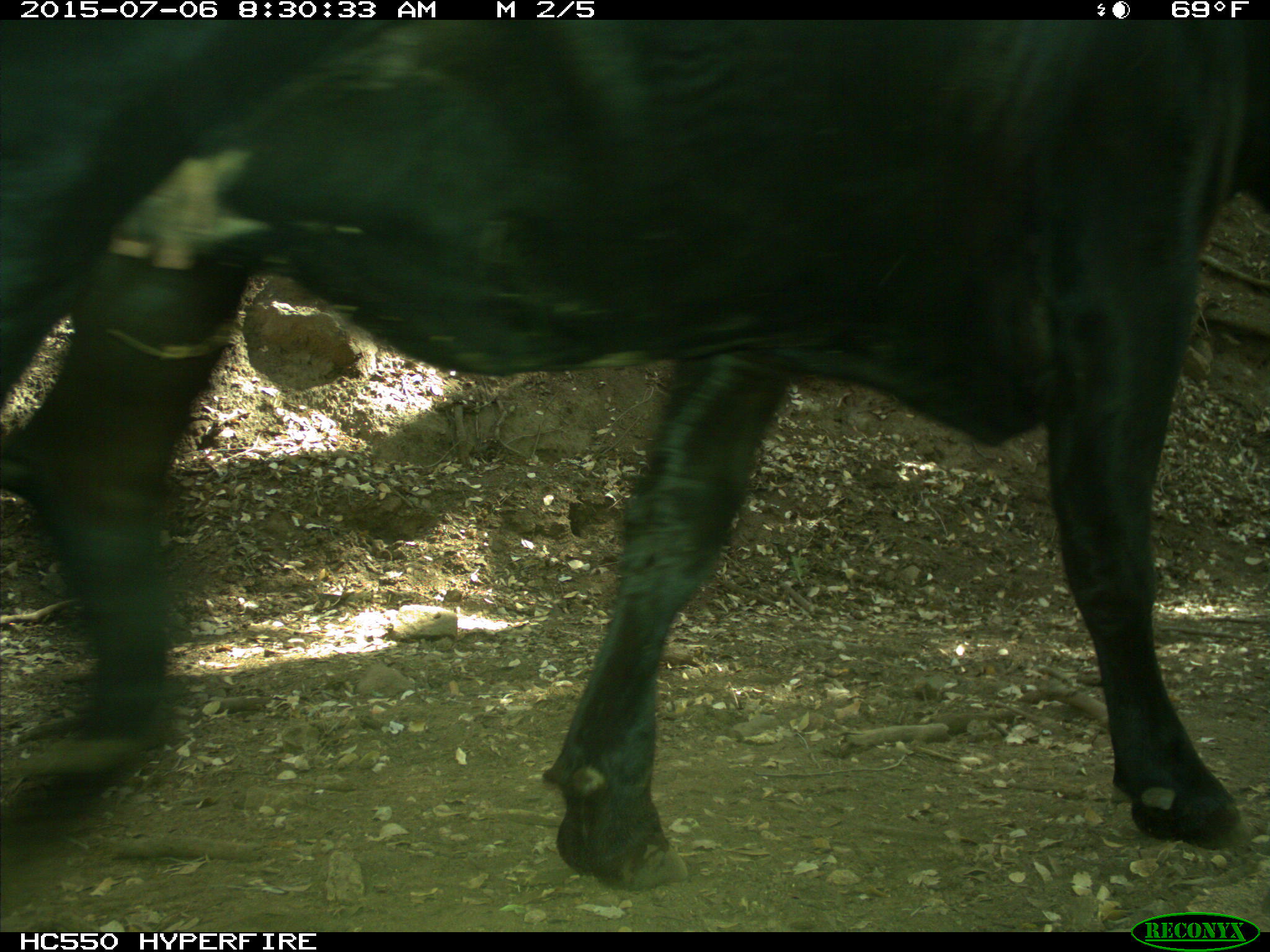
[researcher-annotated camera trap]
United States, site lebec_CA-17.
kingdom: Animalia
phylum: Chordata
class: Mammalia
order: Artiodactyla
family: Bovidae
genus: Bos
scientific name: Bos taurus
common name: domestic cow